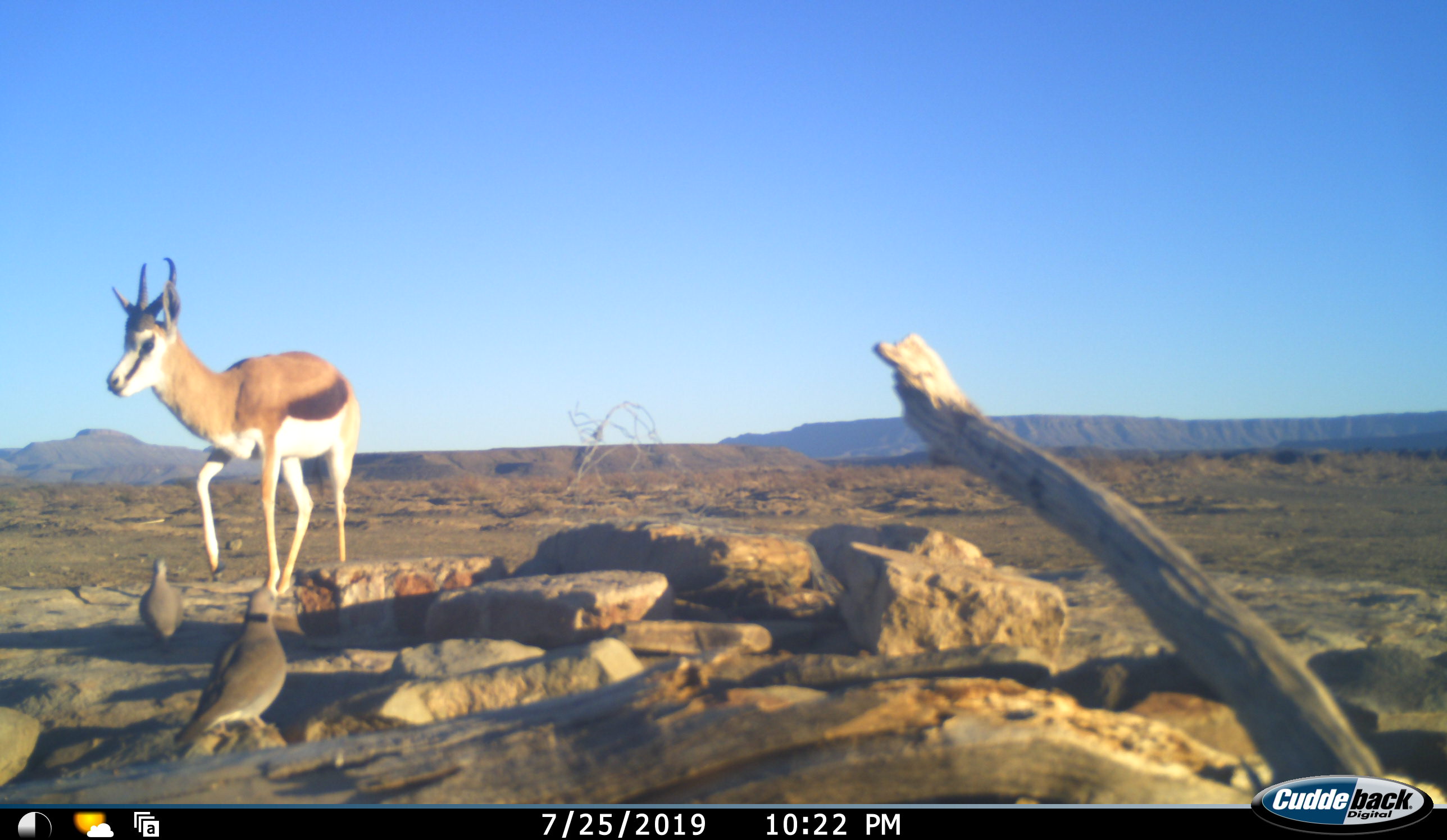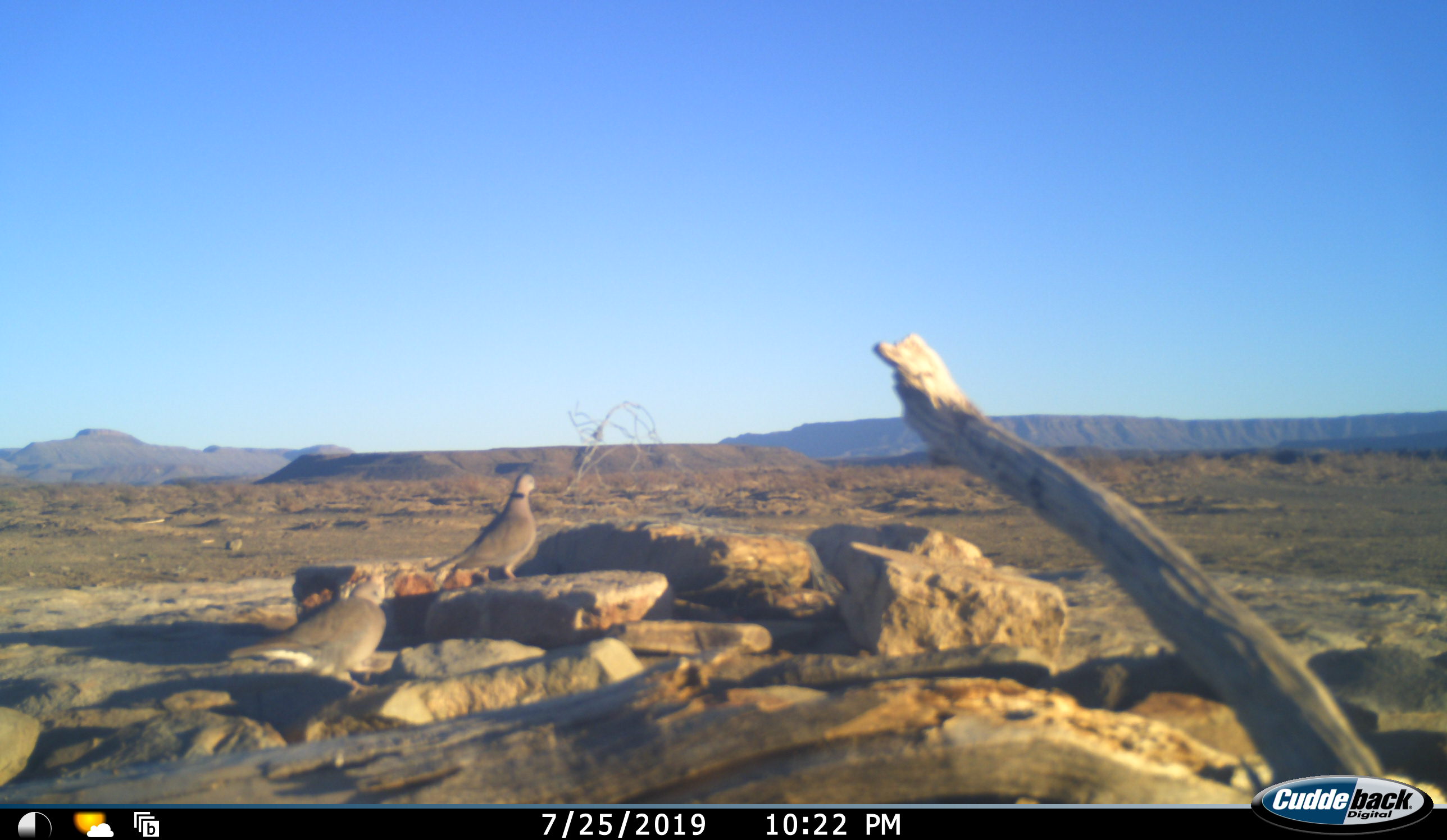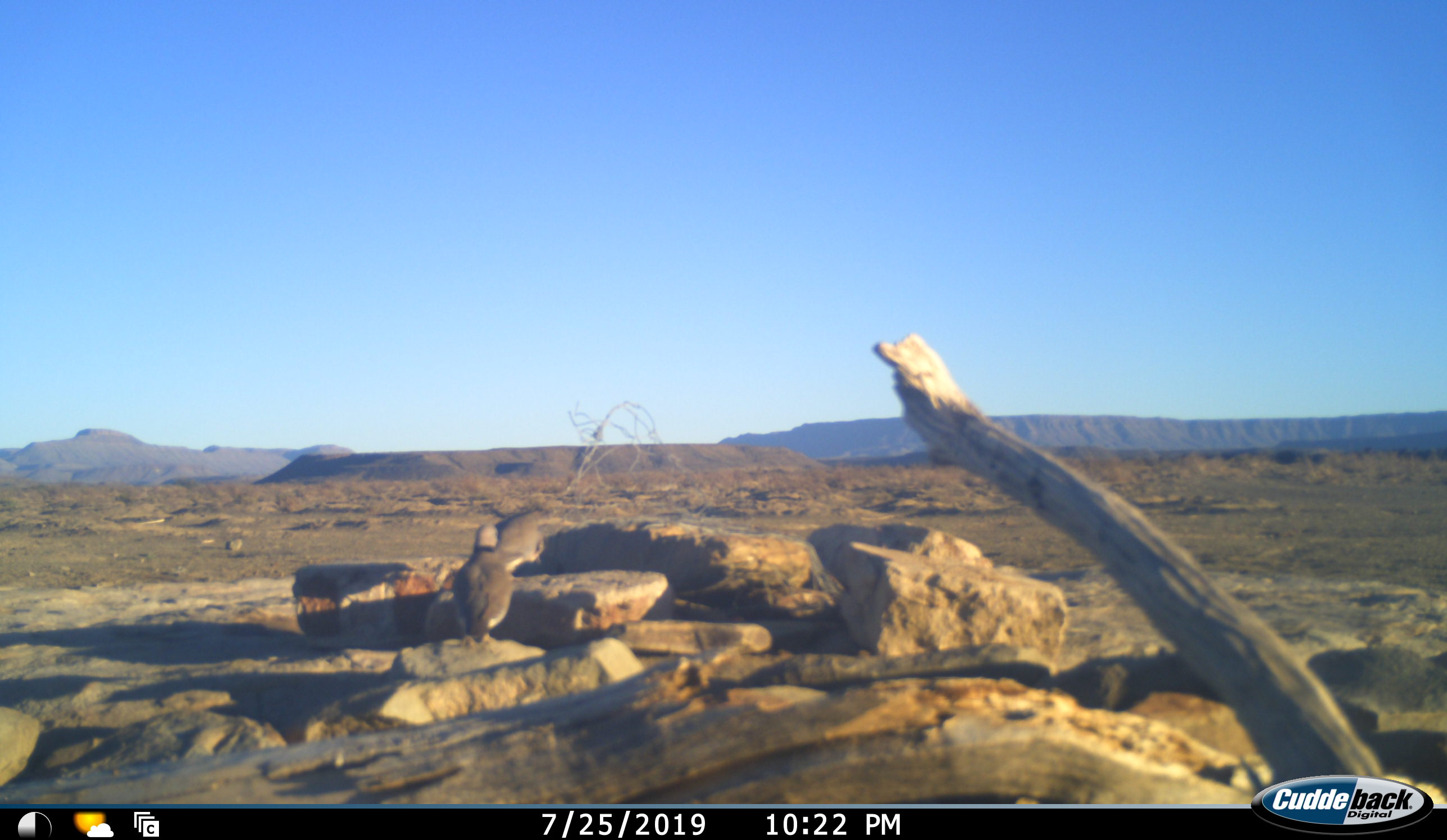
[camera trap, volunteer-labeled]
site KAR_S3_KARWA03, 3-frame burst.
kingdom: Animalia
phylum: Chordata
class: Aves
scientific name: Aves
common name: bird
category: birdother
Birdother (bird) (Aves), count 2. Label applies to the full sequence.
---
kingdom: Animalia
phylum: Chordata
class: Mammalia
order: Artiodactyla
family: Bovidae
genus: Antidorcas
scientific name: Antidorcas marsupialis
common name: springbok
Springbok (Antidorcas marsupialis), count 1. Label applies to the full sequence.